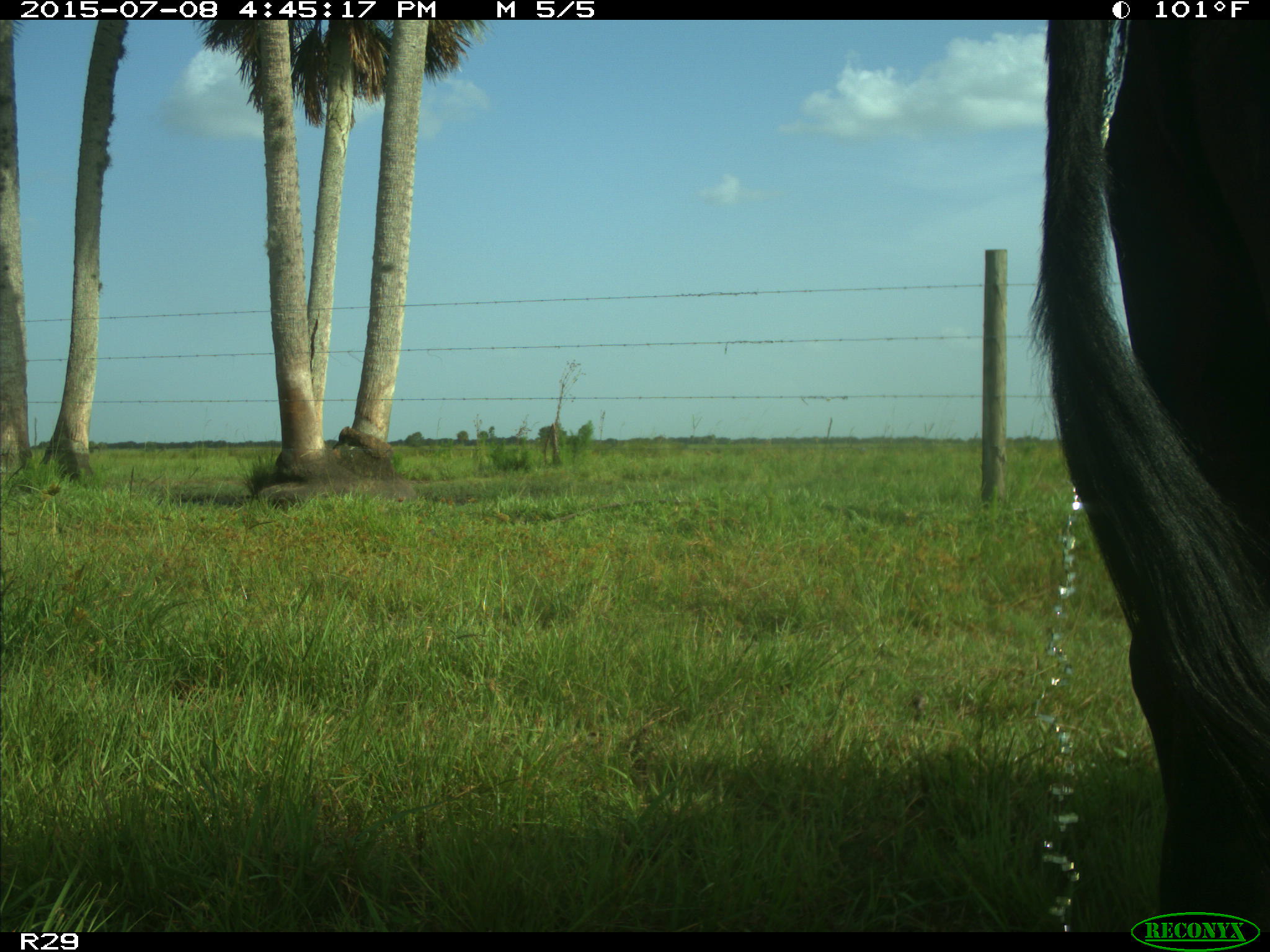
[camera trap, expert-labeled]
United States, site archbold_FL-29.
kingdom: Animalia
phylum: Chordata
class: Mammalia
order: Artiodactyla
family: Bovidae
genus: Bos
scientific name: Bos taurus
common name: domestic cow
Bos taurus (domestic cow).